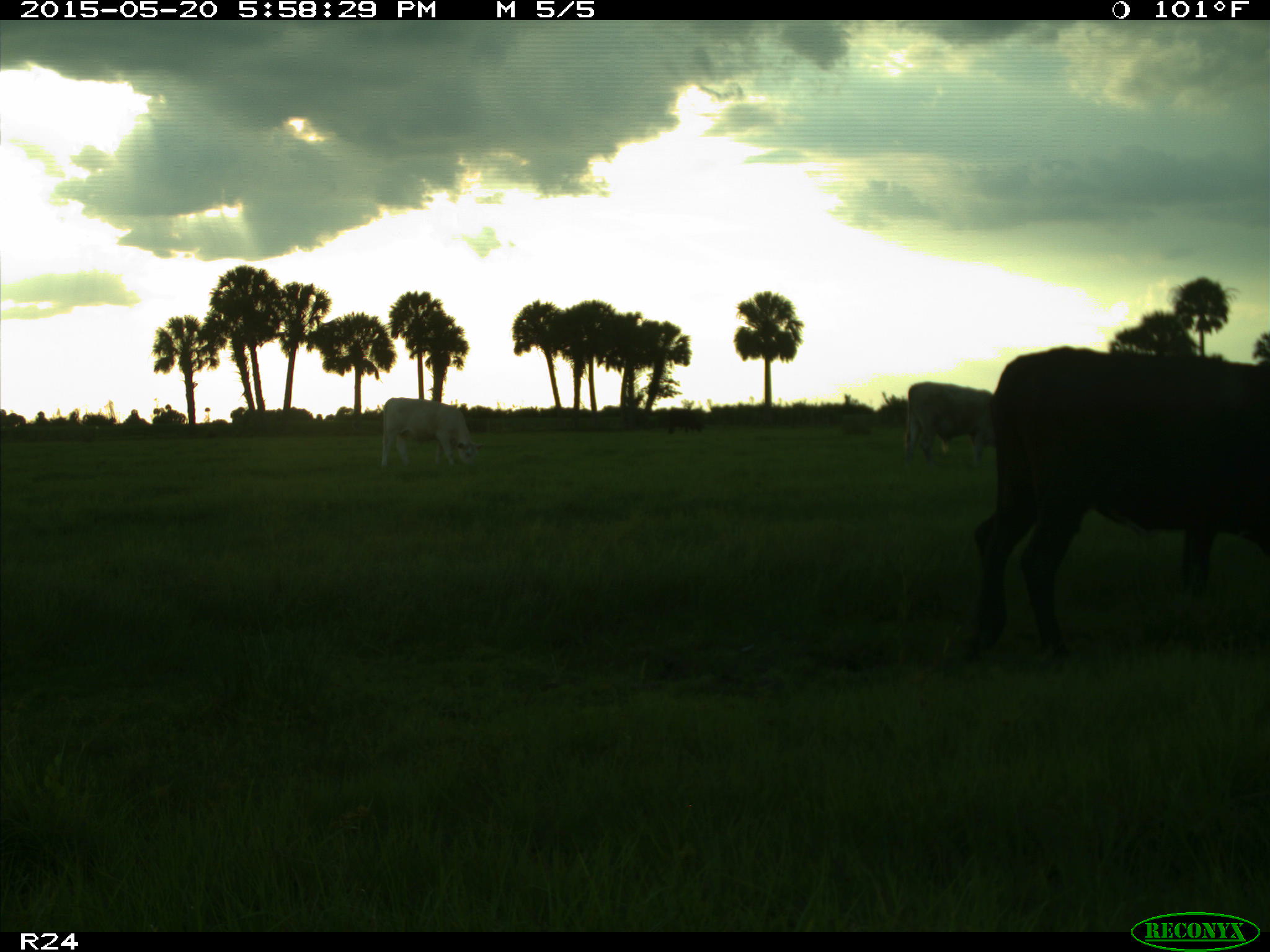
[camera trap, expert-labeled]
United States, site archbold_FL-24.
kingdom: Animalia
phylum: Chordata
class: Mammalia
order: Artiodactyla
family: Bovidae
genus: Bos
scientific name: Bos taurus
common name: domestic cow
Bos taurus (domestic cow).